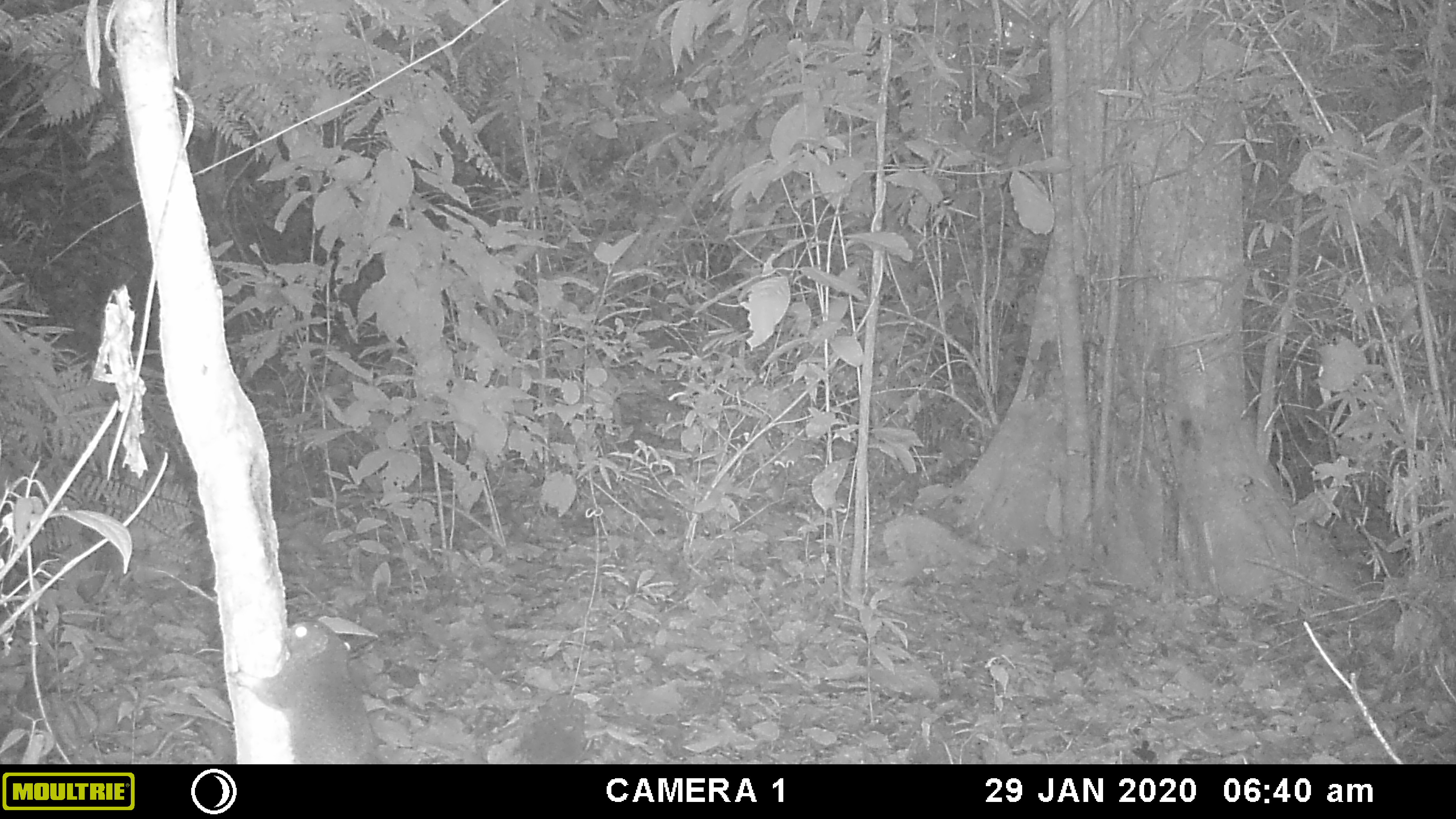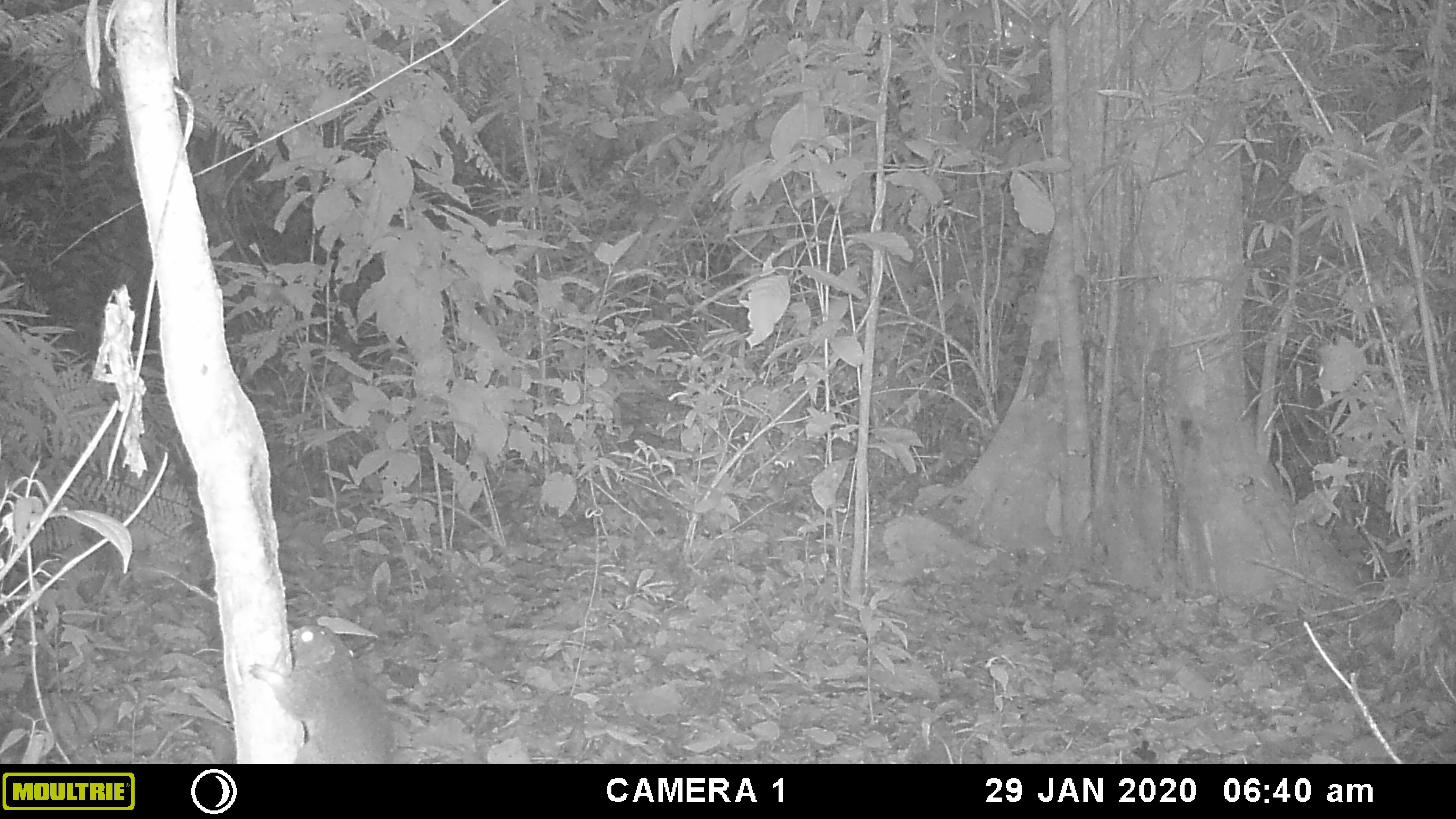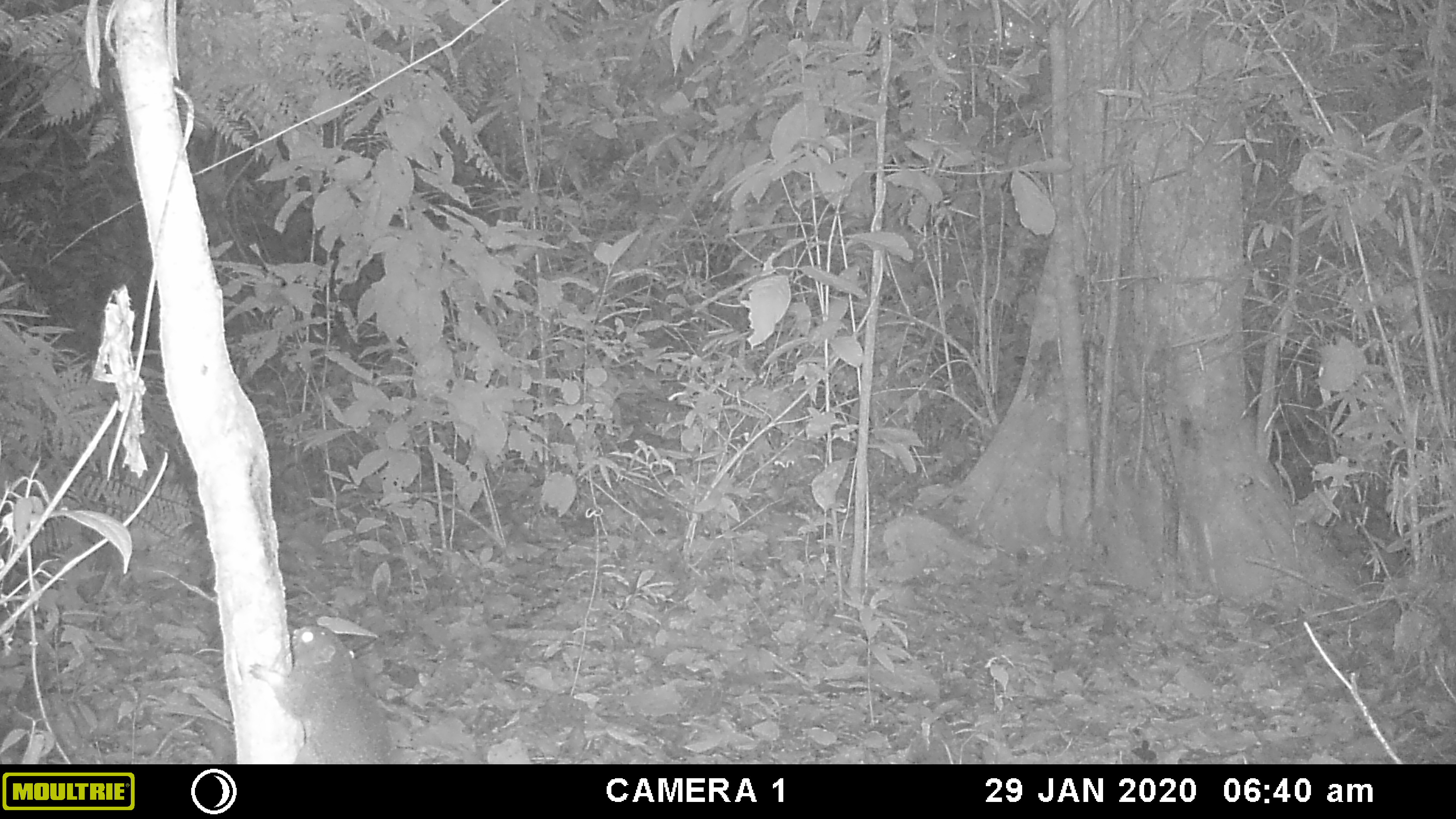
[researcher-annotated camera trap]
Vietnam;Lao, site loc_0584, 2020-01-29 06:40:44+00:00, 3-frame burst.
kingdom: Animalia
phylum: Chordata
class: Mammalia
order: Rodentia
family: Sciuridae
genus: Callosciurus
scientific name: Callosciurus erythraeus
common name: pallas's squirrel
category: pallass squirrel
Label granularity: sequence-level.